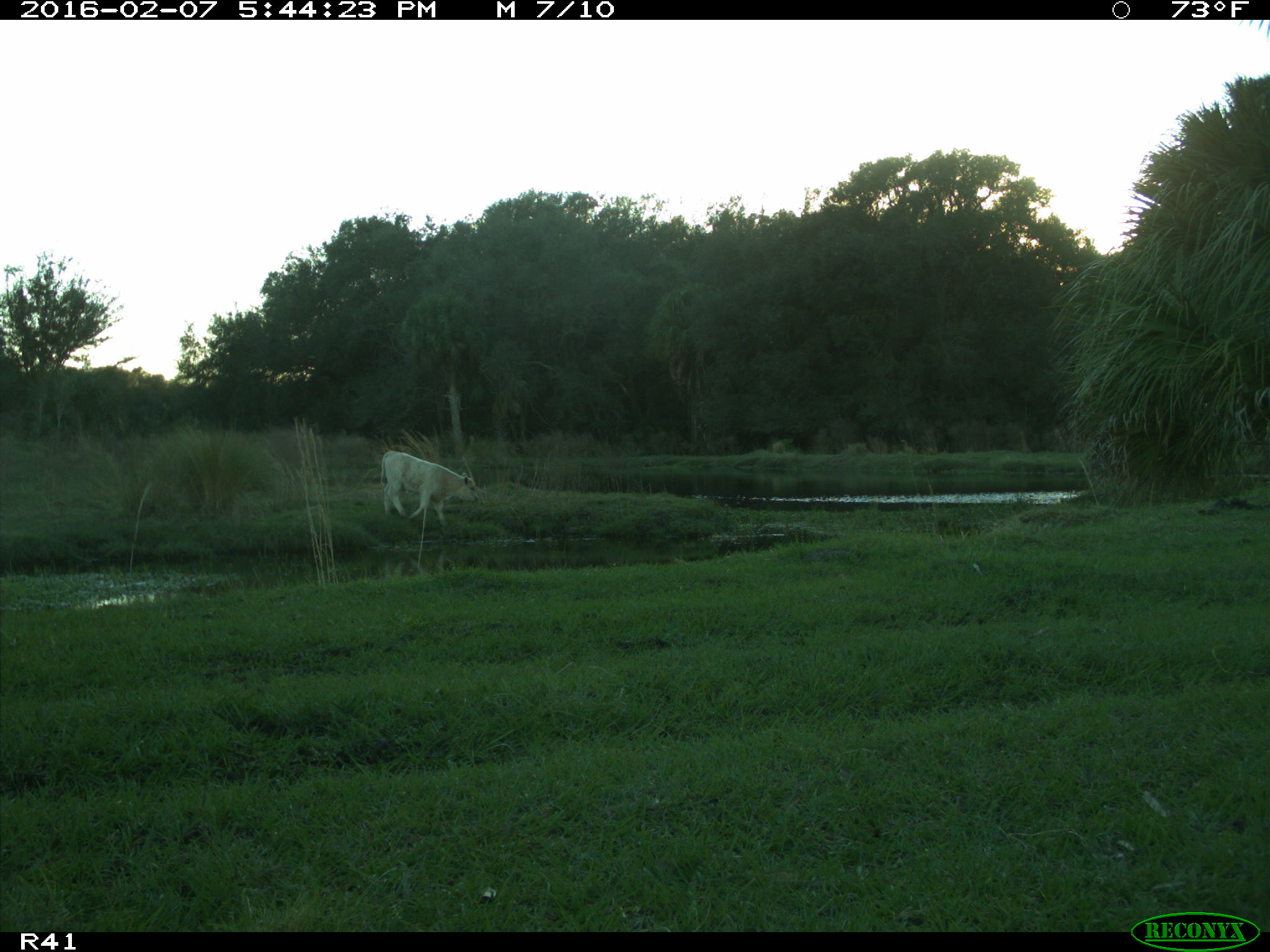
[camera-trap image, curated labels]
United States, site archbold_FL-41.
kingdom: Animalia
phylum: Chordata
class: Mammalia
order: Artiodactyla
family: Bovidae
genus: Bos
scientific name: Bos taurus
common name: domestic cow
Bos taurus (domestic cow).